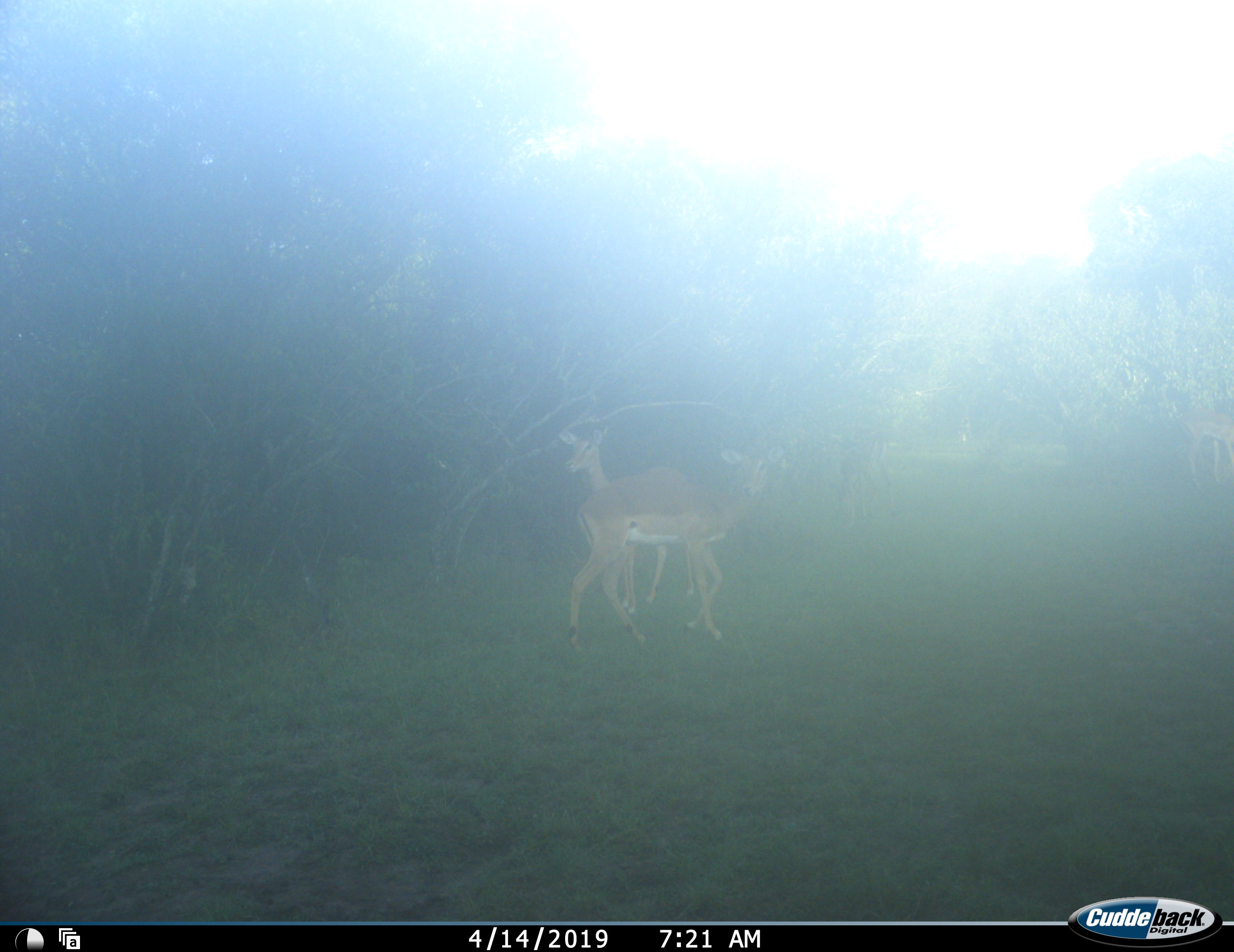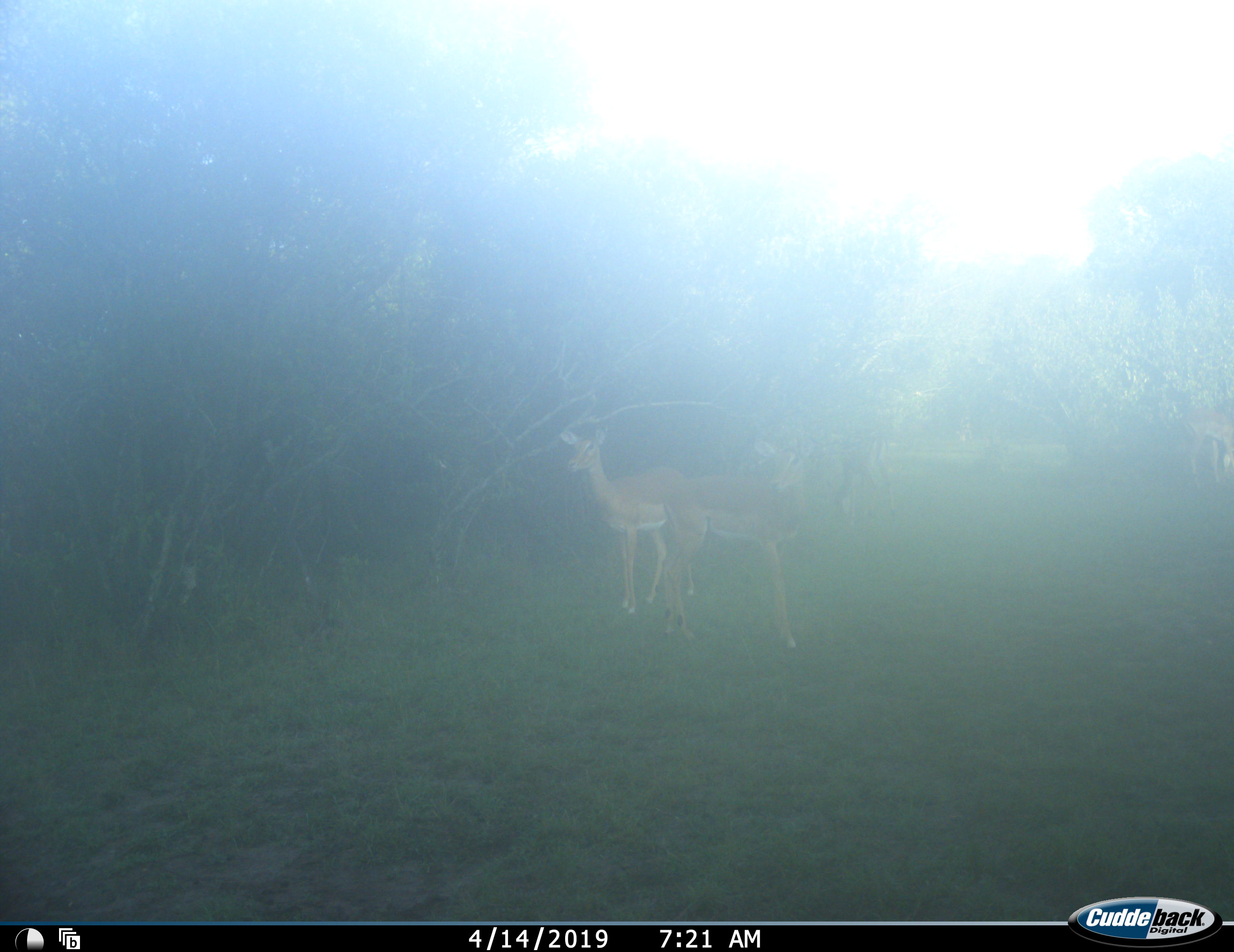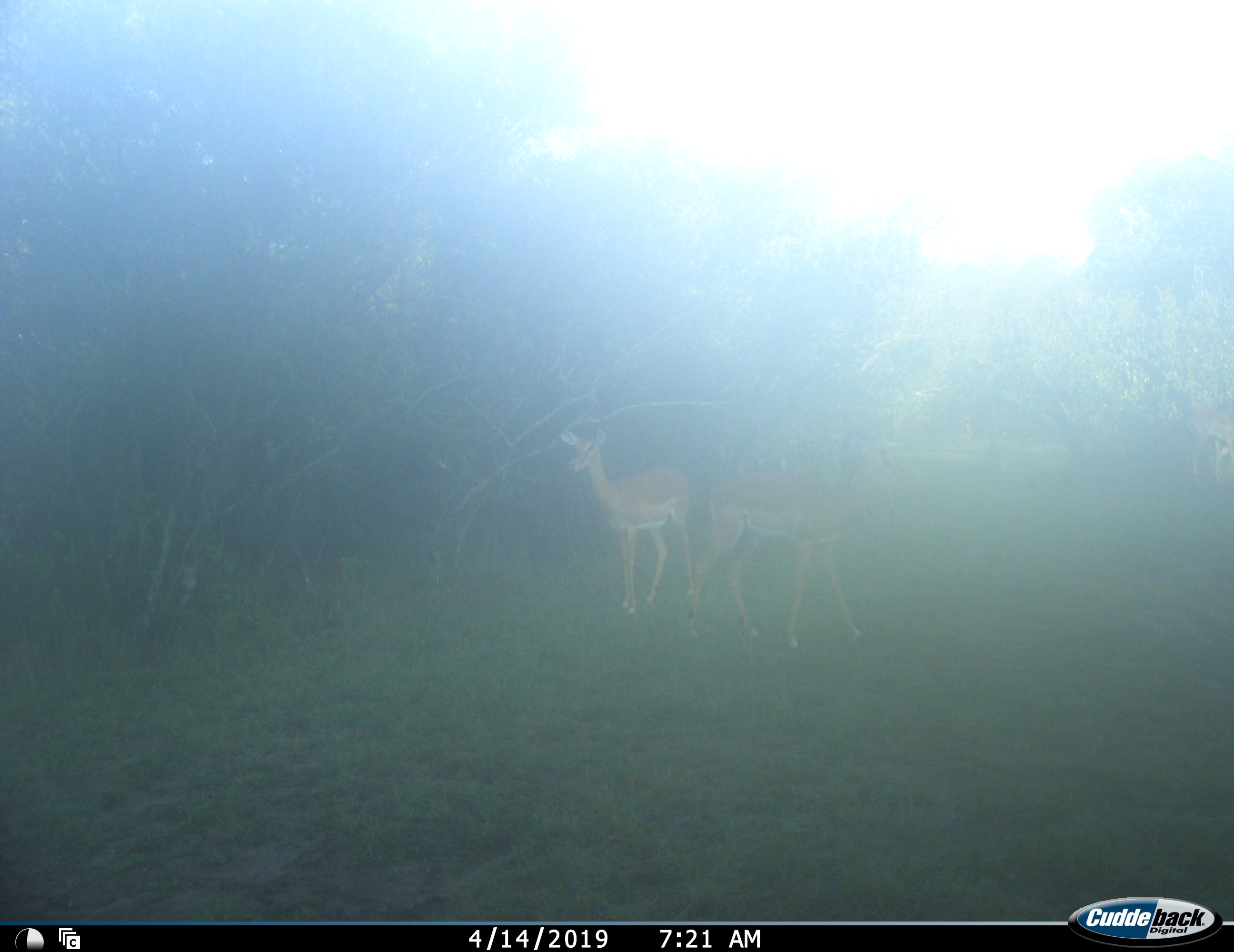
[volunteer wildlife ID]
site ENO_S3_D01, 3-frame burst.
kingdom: Animalia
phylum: Chordata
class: Mammalia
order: Artiodactyla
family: Bovidae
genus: Aepyceros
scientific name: Aepyceros melampus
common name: impala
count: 2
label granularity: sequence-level